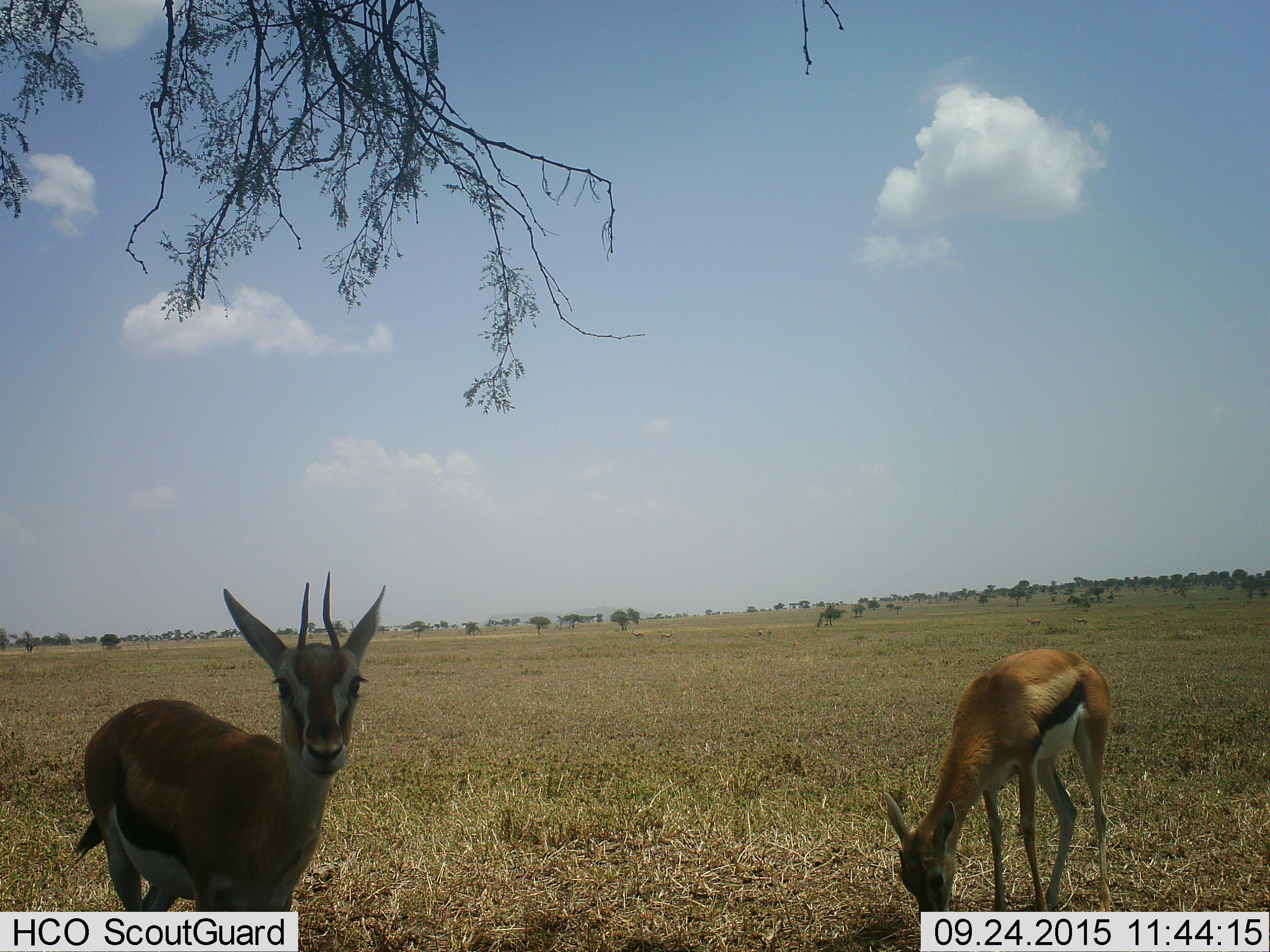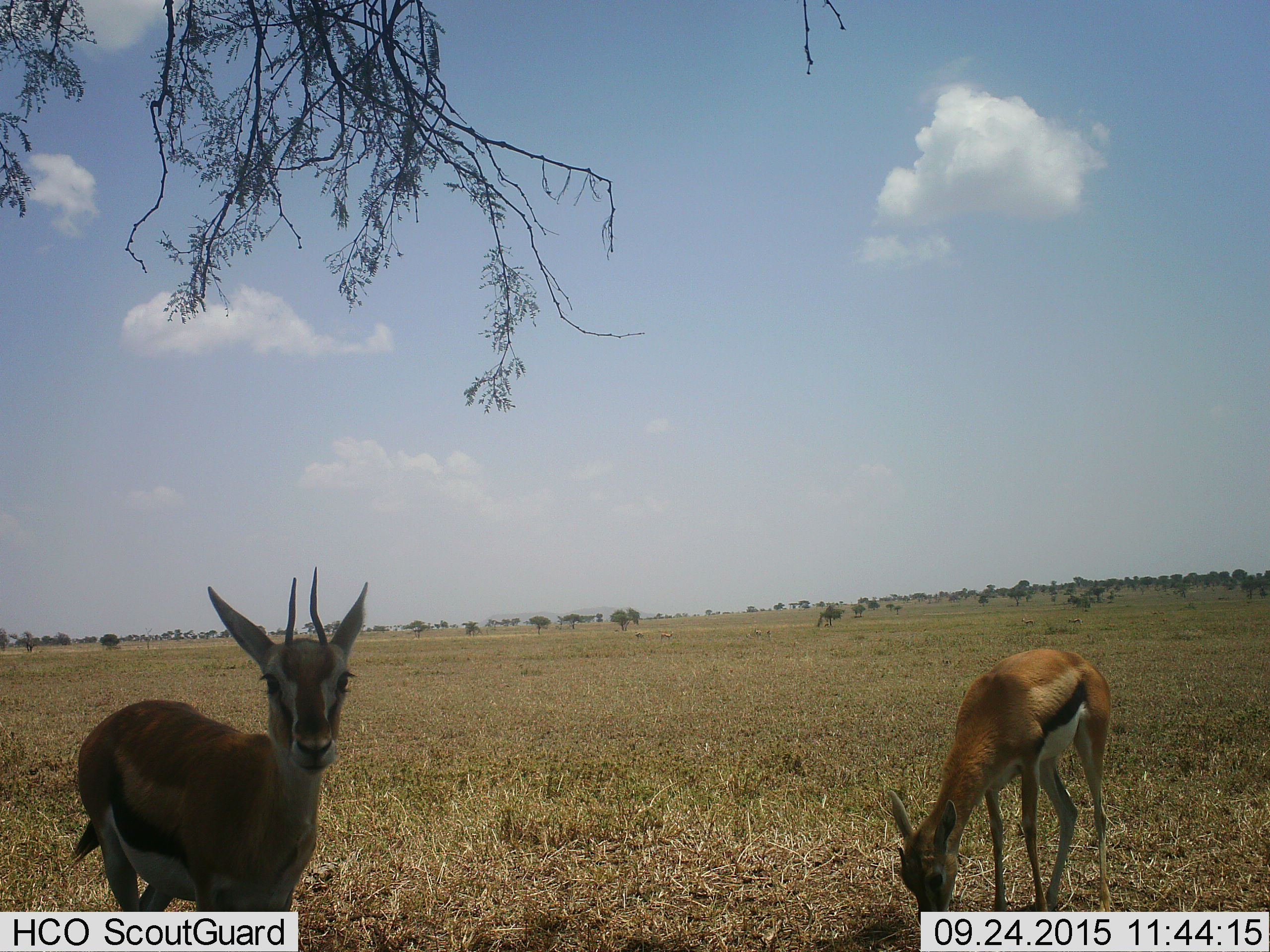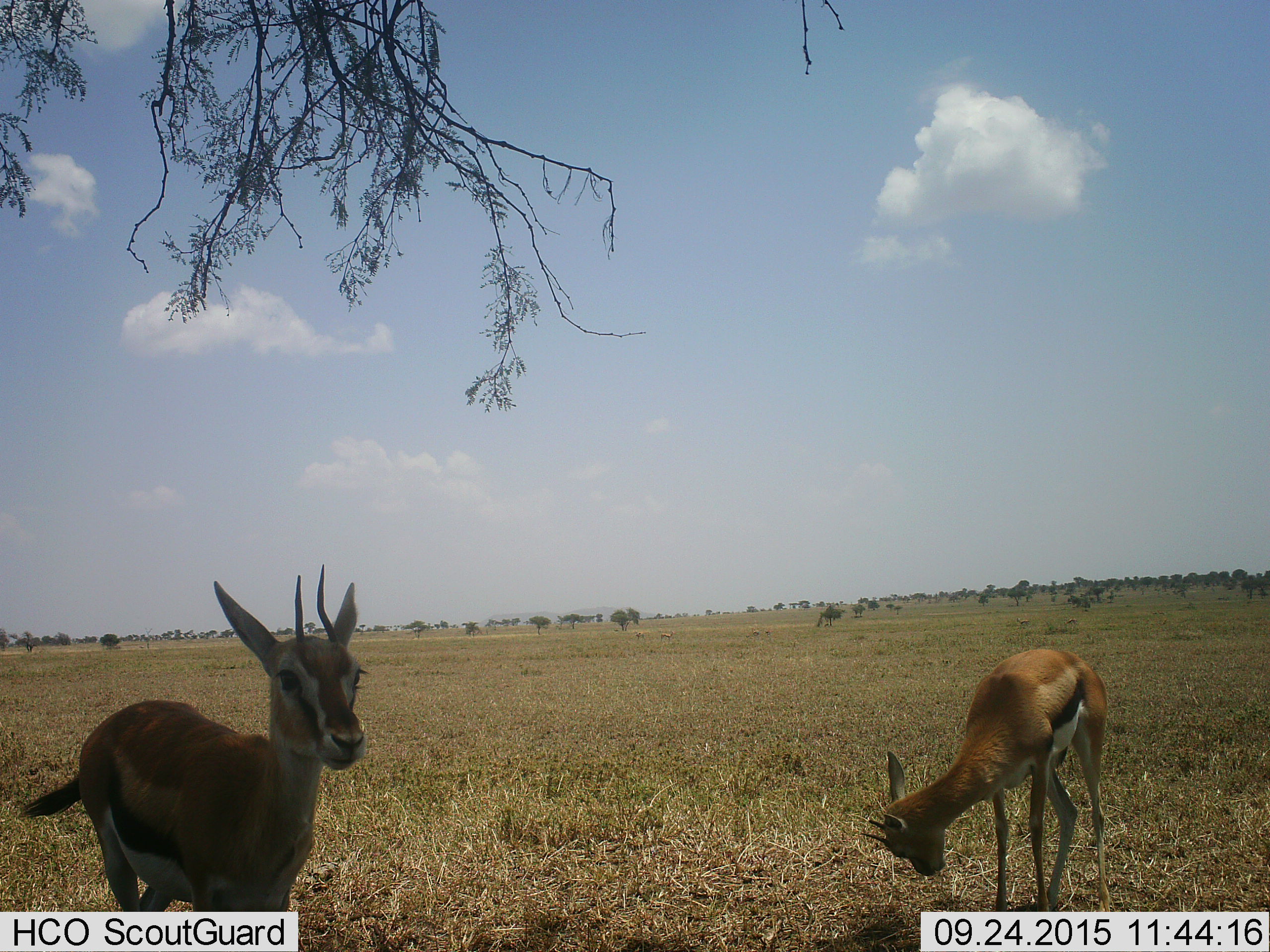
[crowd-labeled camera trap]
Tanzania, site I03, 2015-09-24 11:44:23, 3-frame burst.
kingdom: Animalia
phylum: Chordata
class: Mammalia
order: Artiodactyla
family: Bovidae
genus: Eudorcas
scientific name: Eudorcas thomsonii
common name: thomson's gazelle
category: gazellethomsons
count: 4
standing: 80%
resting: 0%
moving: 30%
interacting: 0%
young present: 10%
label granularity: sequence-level